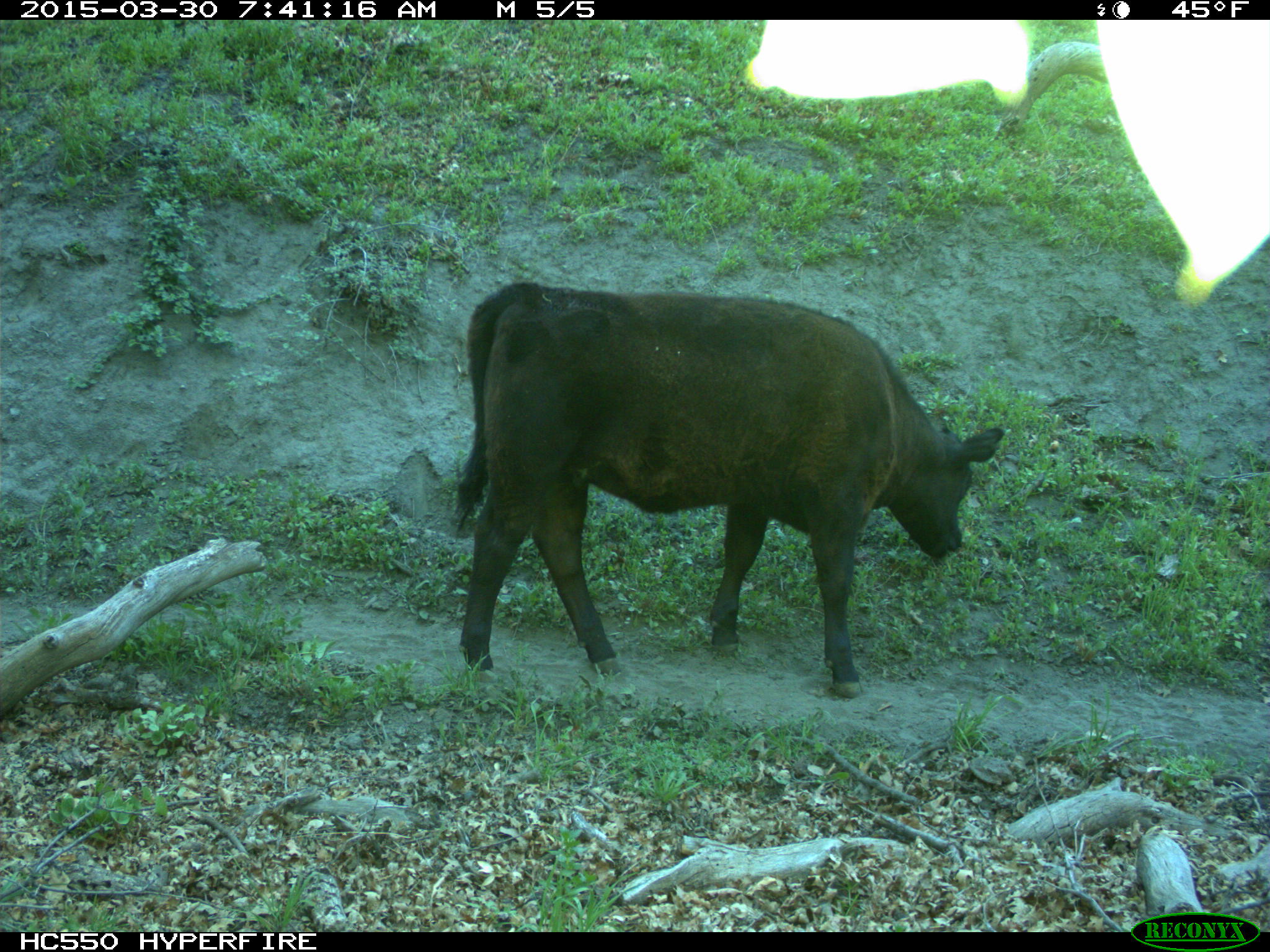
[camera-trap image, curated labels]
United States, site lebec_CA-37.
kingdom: Animalia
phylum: Chordata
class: Mammalia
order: Artiodactyla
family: Bovidae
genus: Bos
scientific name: Bos taurus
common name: domestic cow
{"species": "Bos taurus (domestic cow)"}